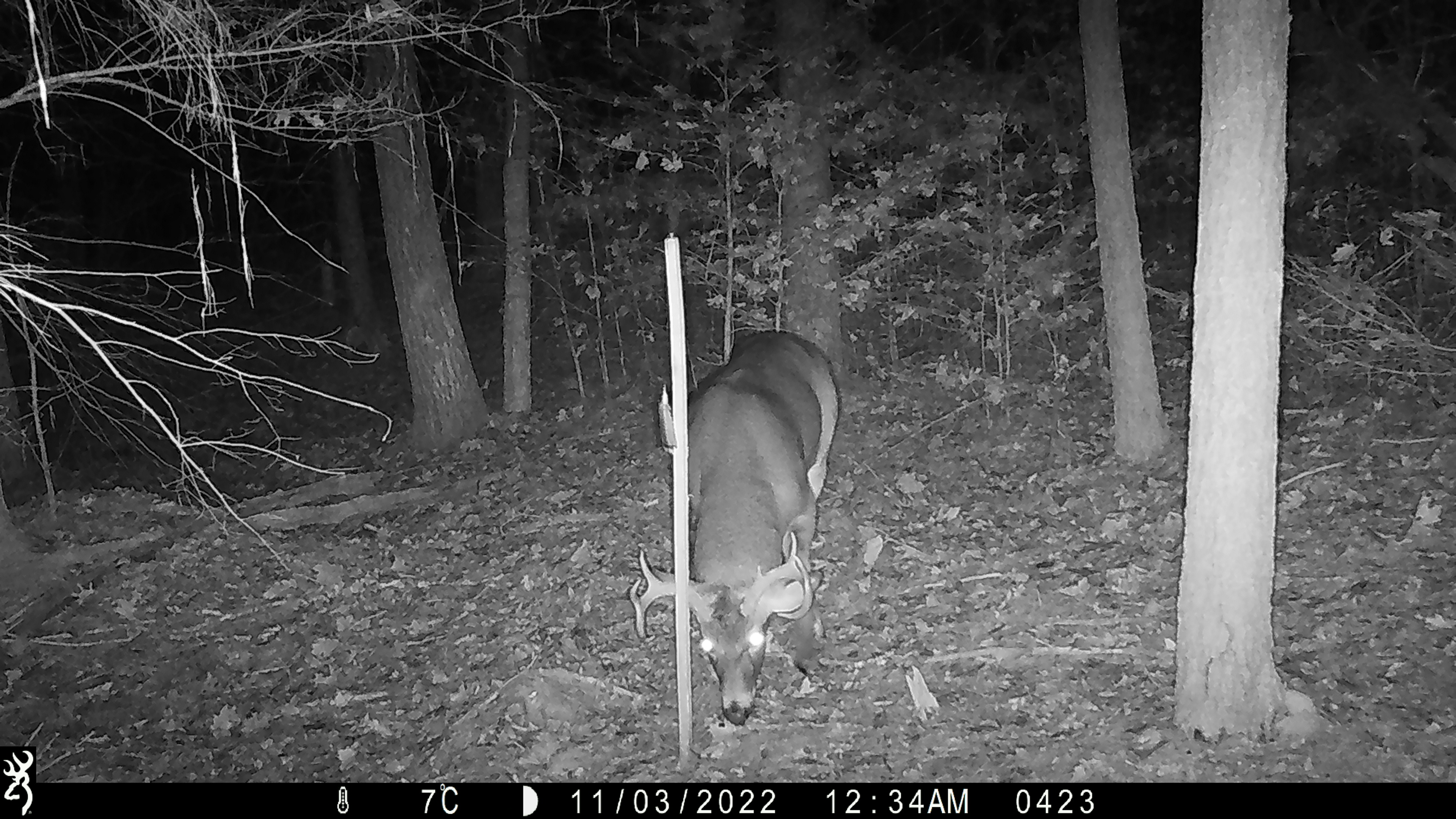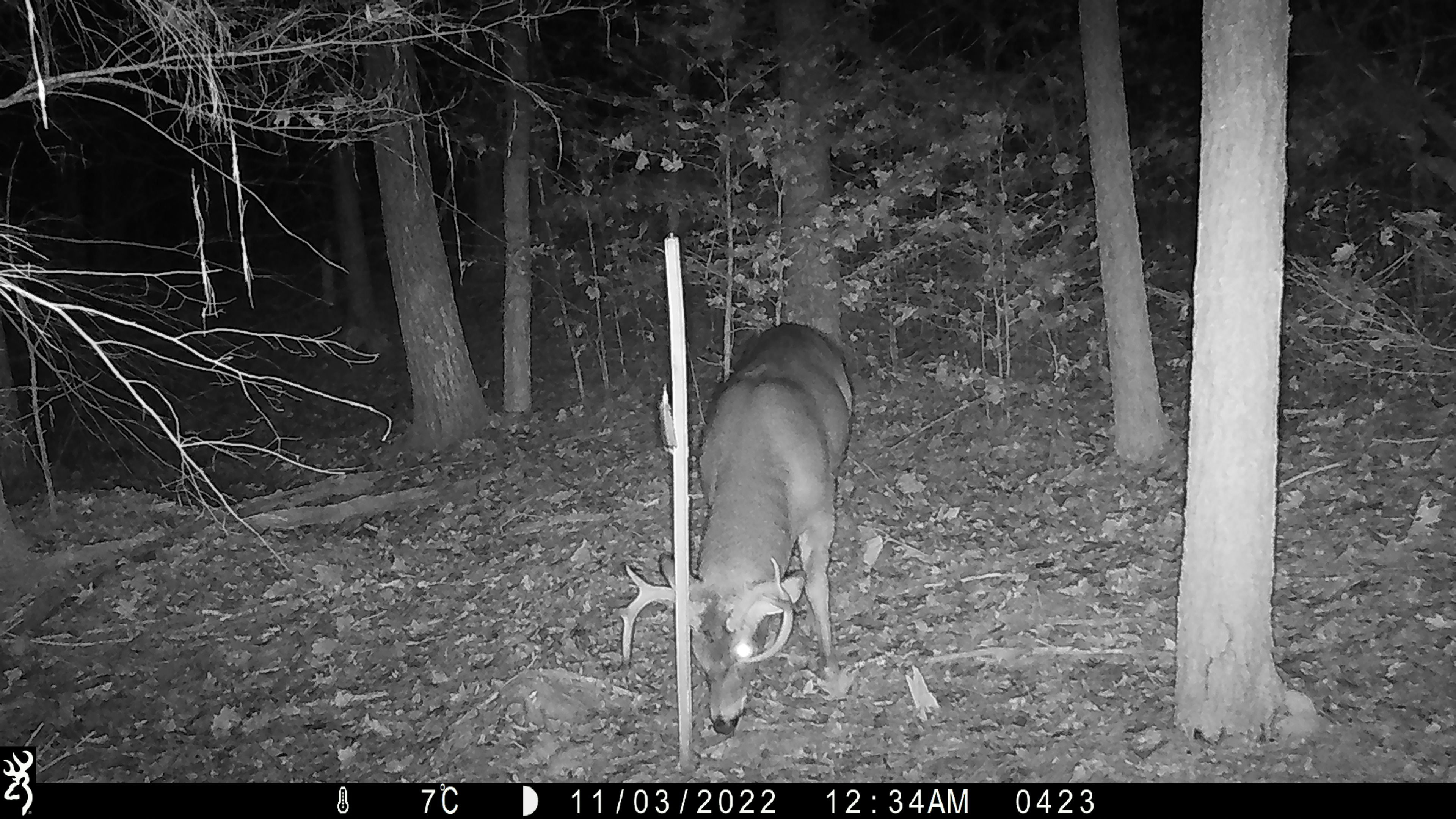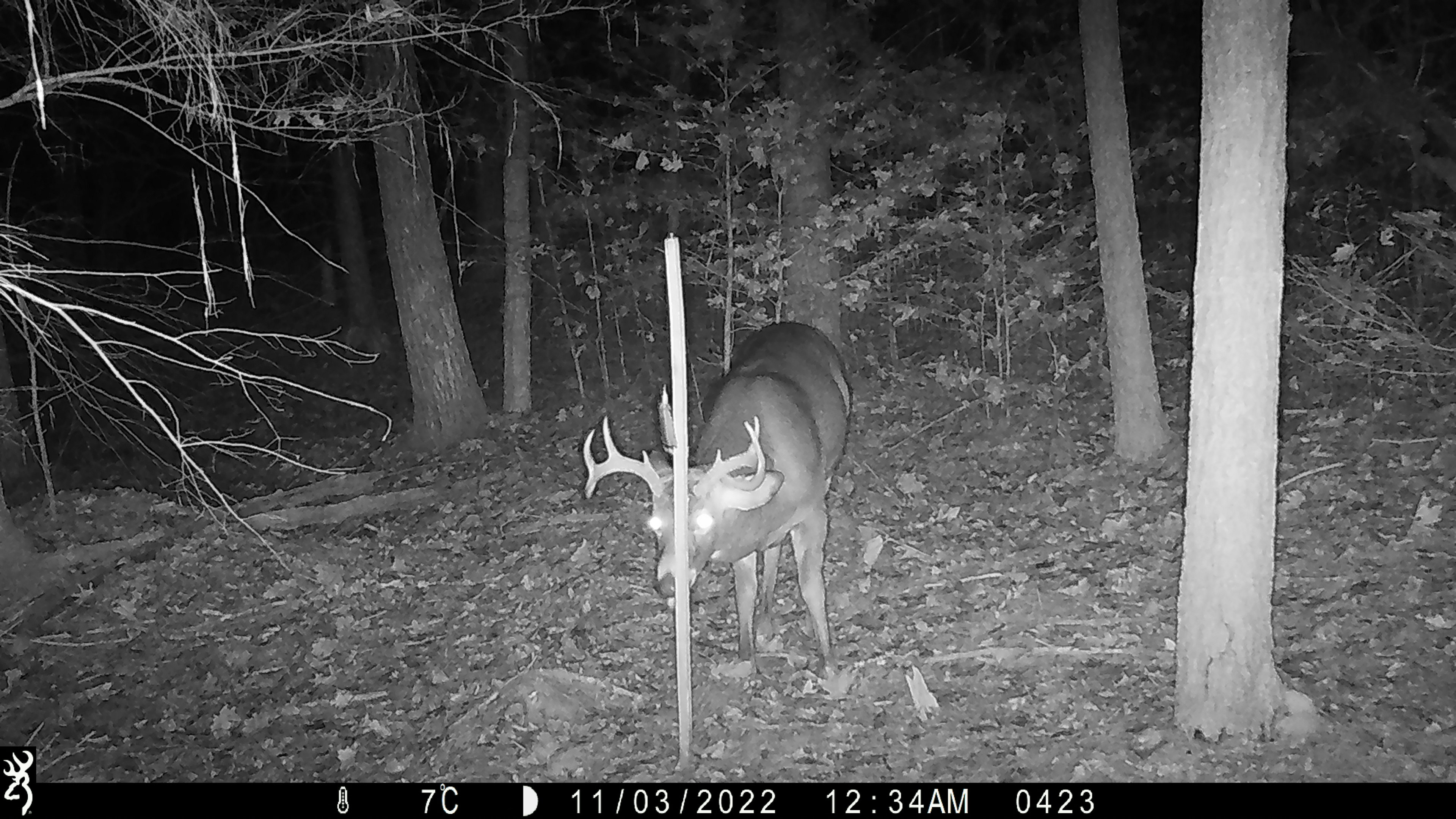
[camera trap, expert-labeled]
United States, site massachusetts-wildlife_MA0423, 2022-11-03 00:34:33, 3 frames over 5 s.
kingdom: Animalia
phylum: Chordata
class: Mammalia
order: Artiodactyla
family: Cervidae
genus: Odocoileus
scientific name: Odocoileus virginianus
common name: white-tailed deer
White-tailed deer (Odocoileus virginianus).